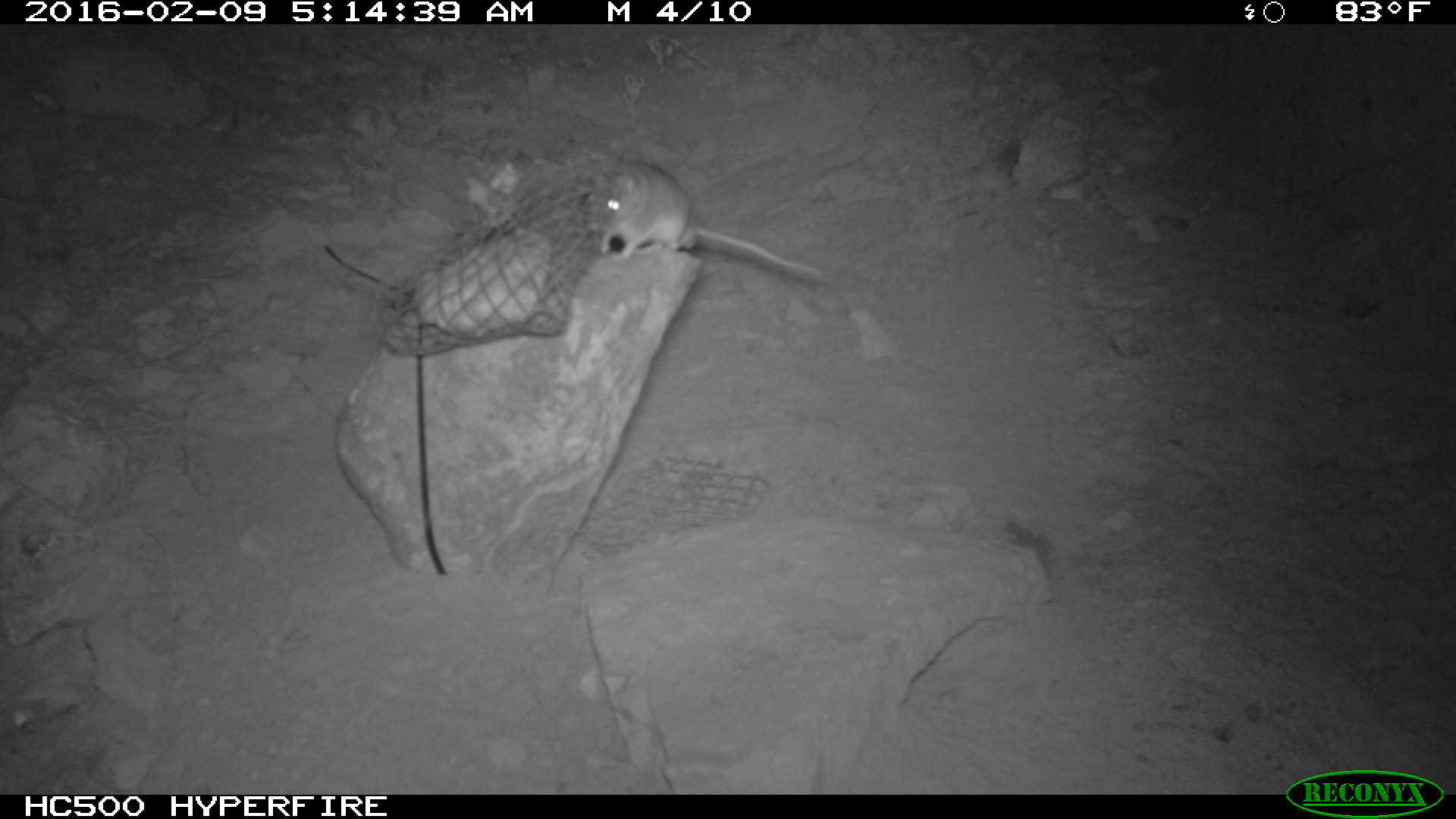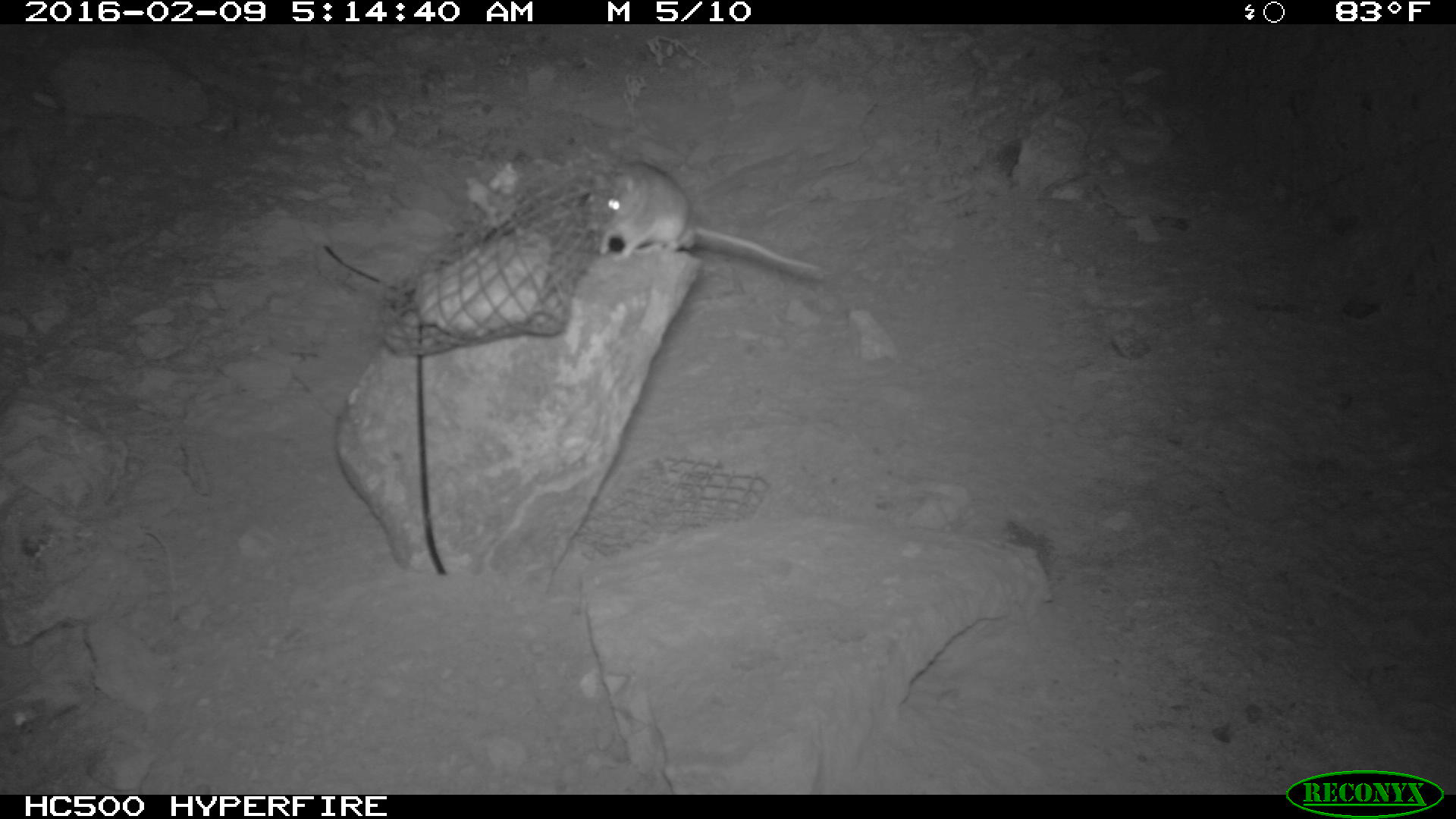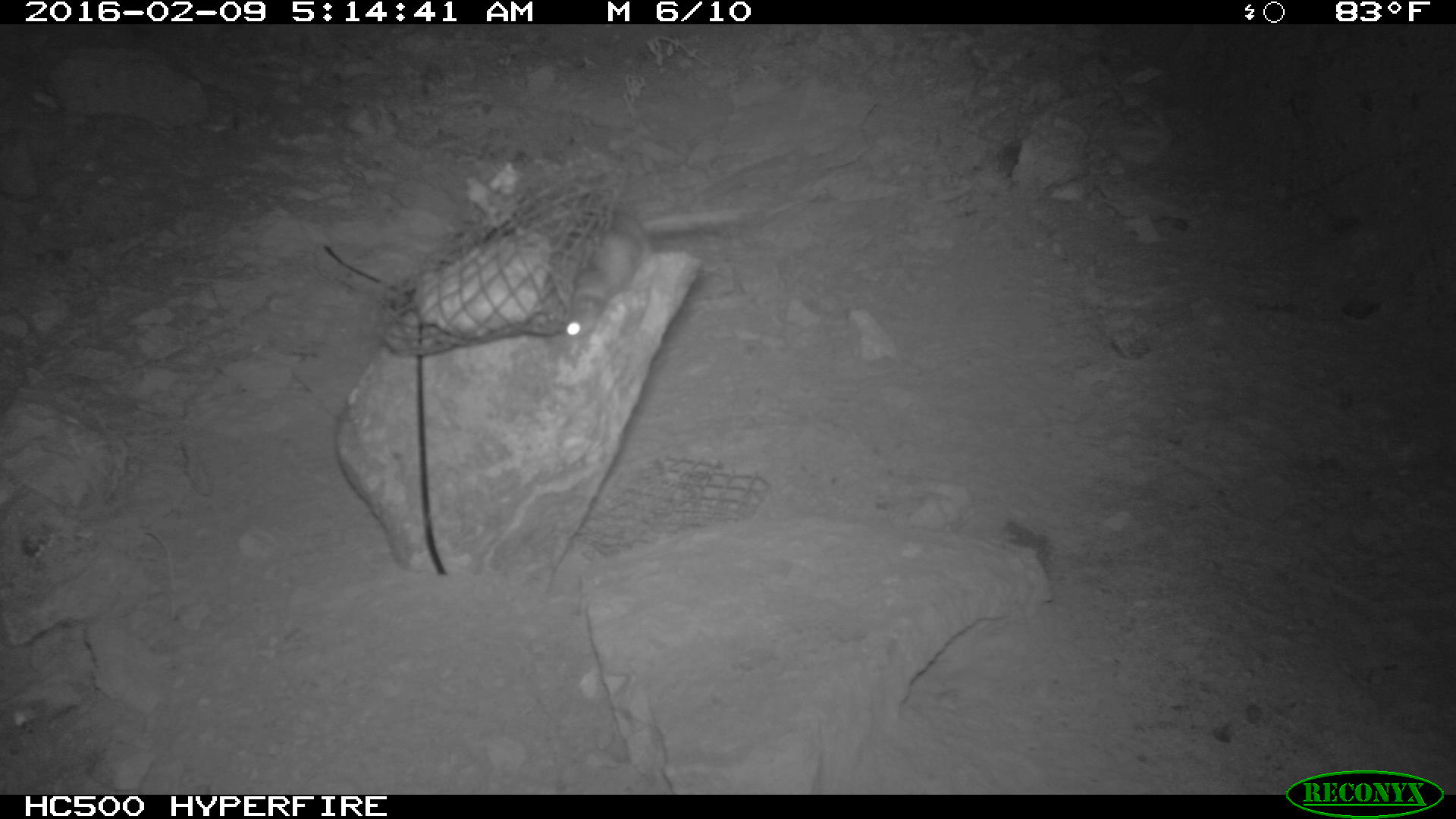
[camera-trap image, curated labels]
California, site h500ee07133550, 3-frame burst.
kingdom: Animalia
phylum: Chordata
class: Mammalia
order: Rodentia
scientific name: Rodentia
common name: rodent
Rodent (Rodentia).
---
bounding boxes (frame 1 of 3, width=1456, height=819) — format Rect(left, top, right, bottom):
rodent: Rect(595, 155, 826, 281)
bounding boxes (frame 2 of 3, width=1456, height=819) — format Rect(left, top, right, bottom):
rodent: Rect(586, 162, 820, 270)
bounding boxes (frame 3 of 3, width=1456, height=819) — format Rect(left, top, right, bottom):
rodent: Rect(562, 206, 746, 341)